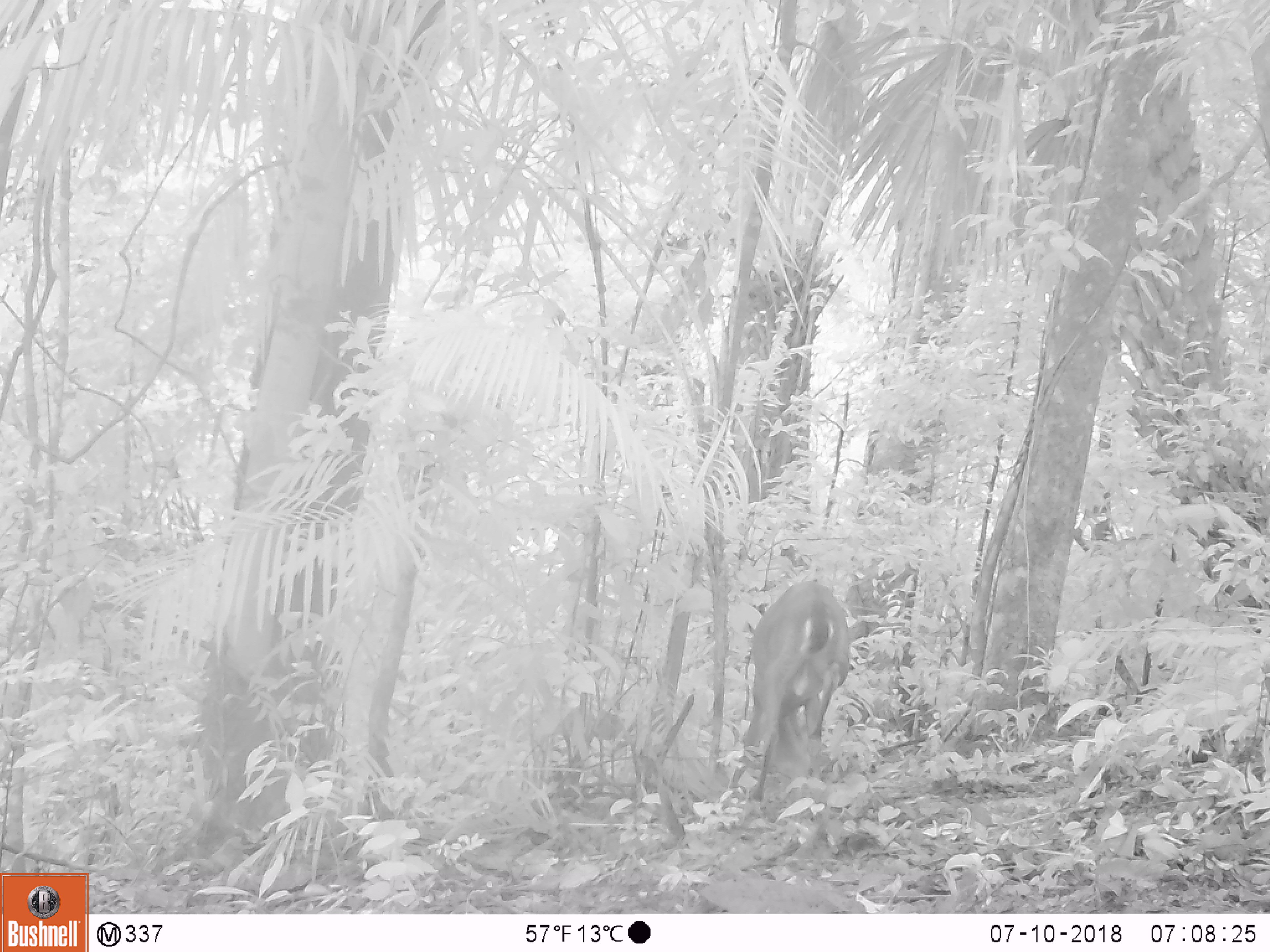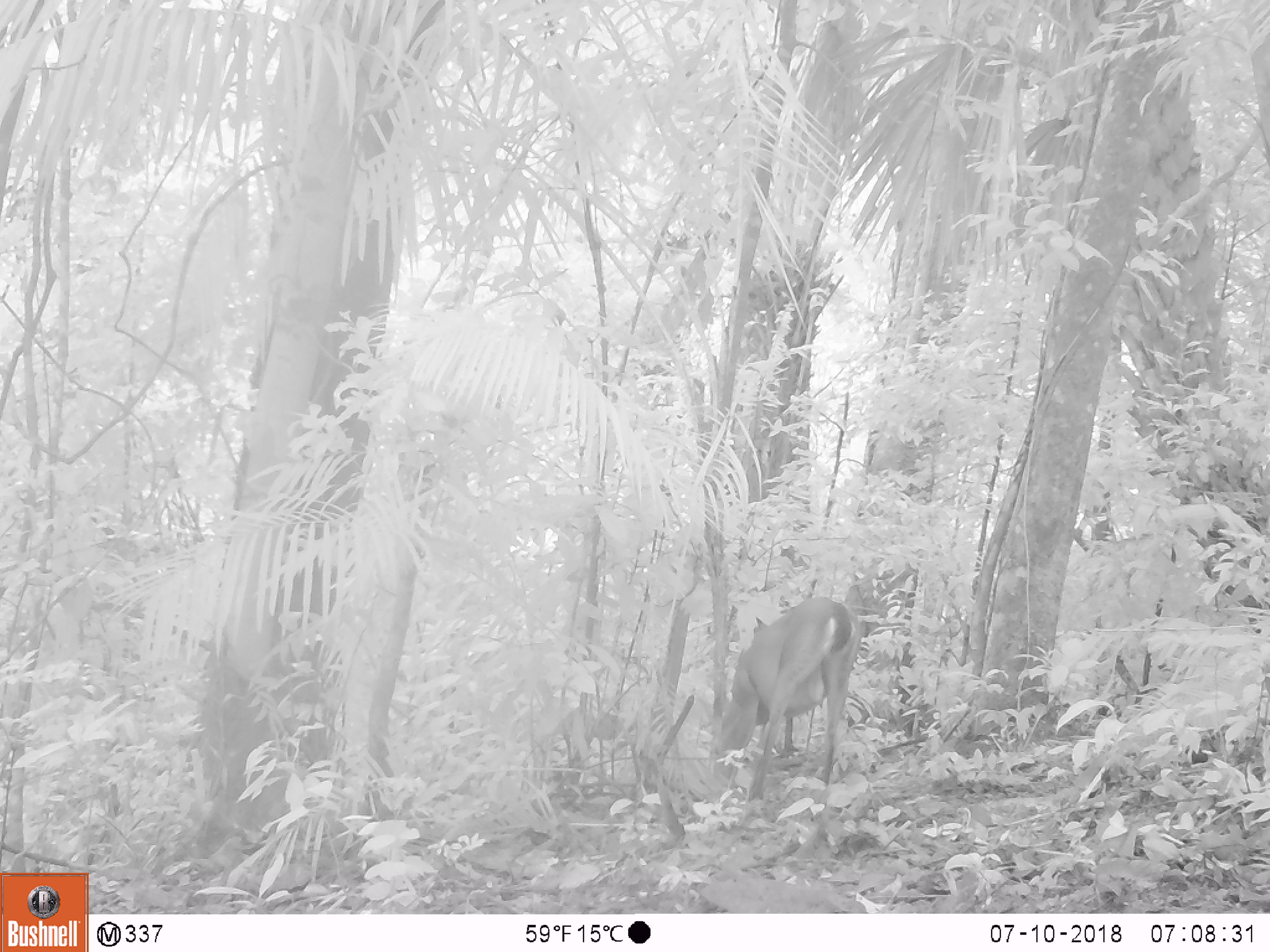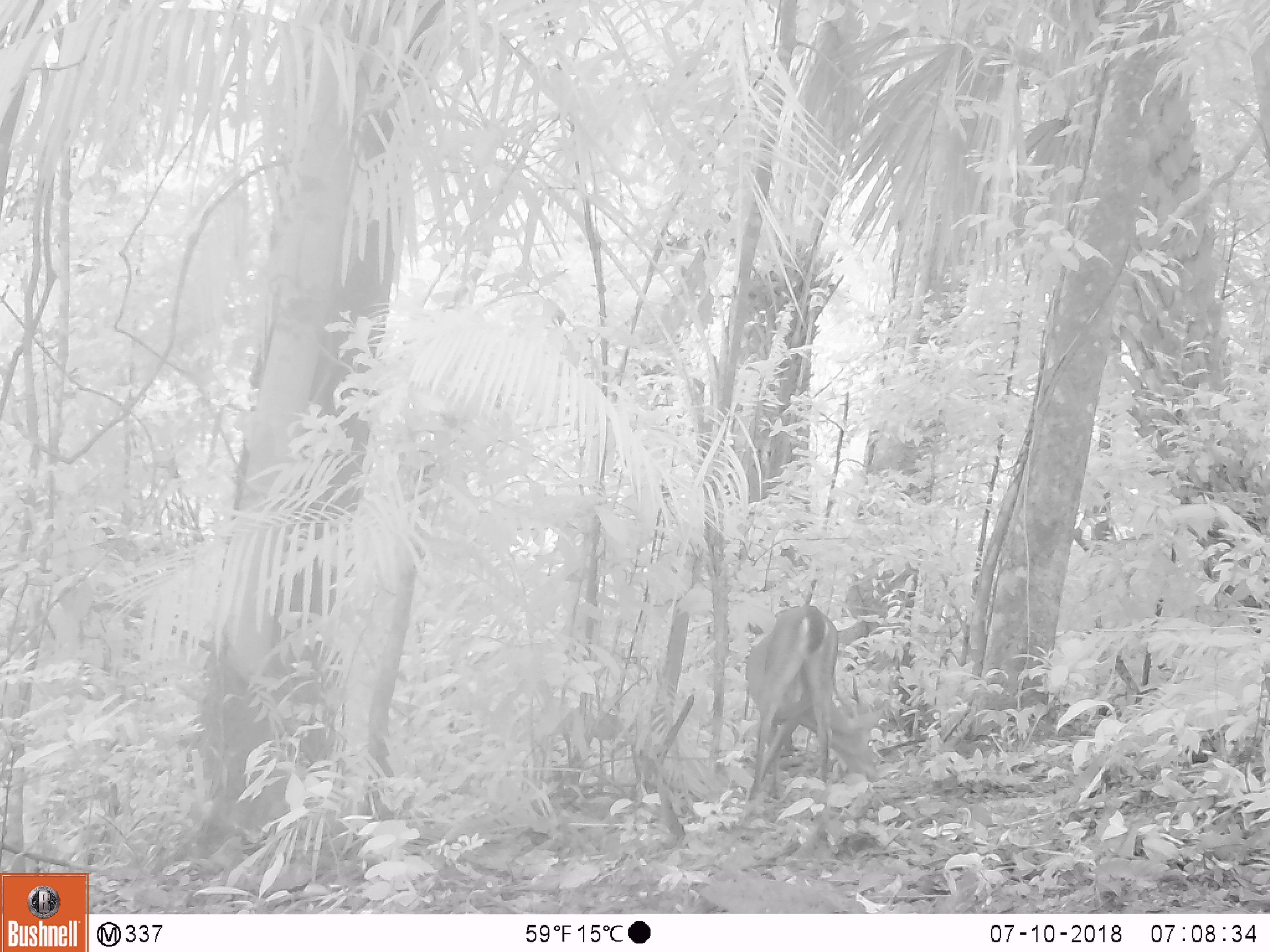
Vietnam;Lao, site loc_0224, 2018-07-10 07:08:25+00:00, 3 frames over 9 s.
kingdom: Animalia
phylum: Chordata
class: Mammalia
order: Artiodactyla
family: Cervidae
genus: Muntiacus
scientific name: Muntiacus vuquangensis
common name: large-antlered muntjac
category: large antlered muntjac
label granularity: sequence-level